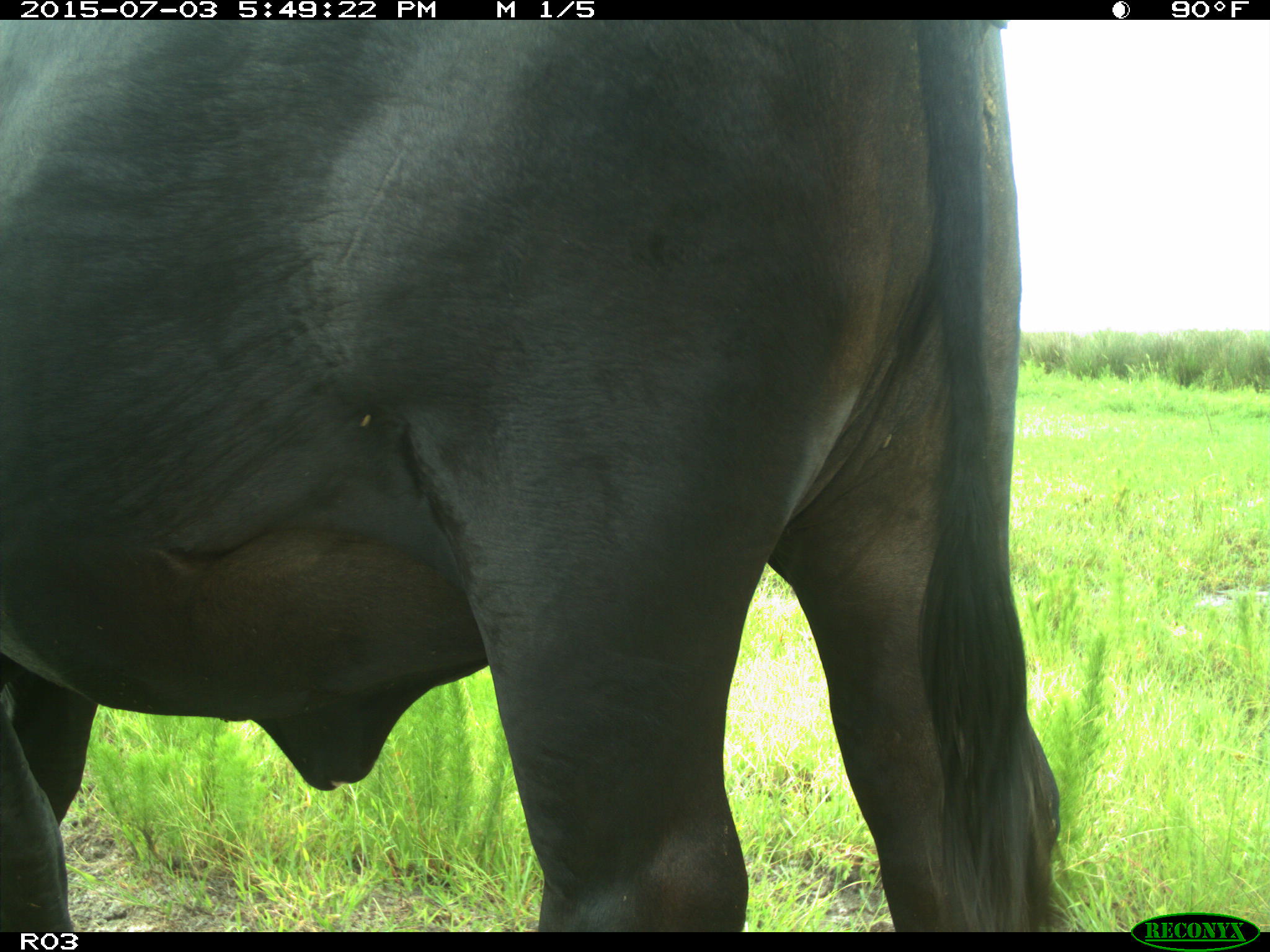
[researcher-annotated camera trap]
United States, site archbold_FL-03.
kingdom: Animalia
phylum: Chordata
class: Mammalia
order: Artiodactyla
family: Bovidae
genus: Bos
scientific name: Bos taurus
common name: domestic cow